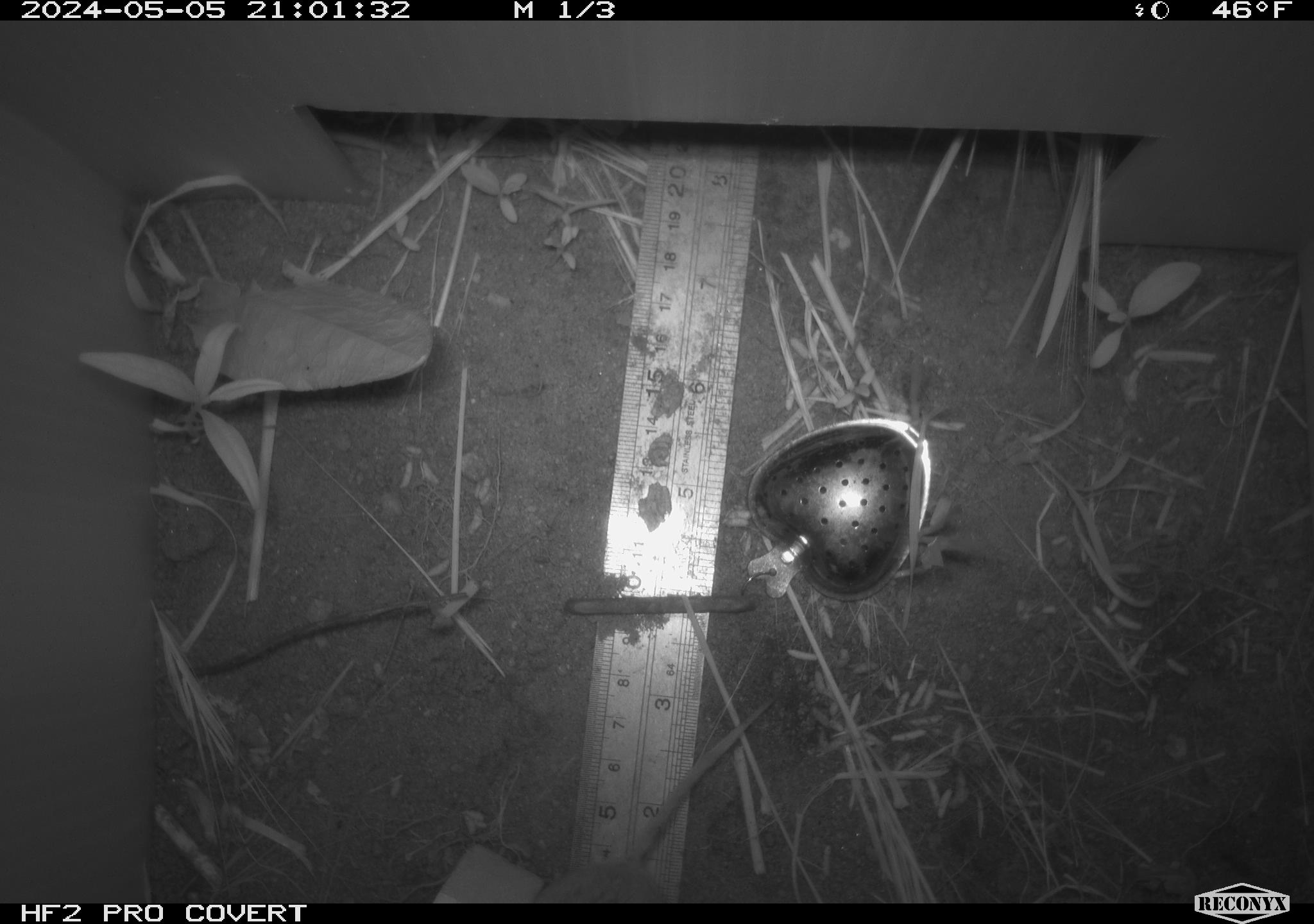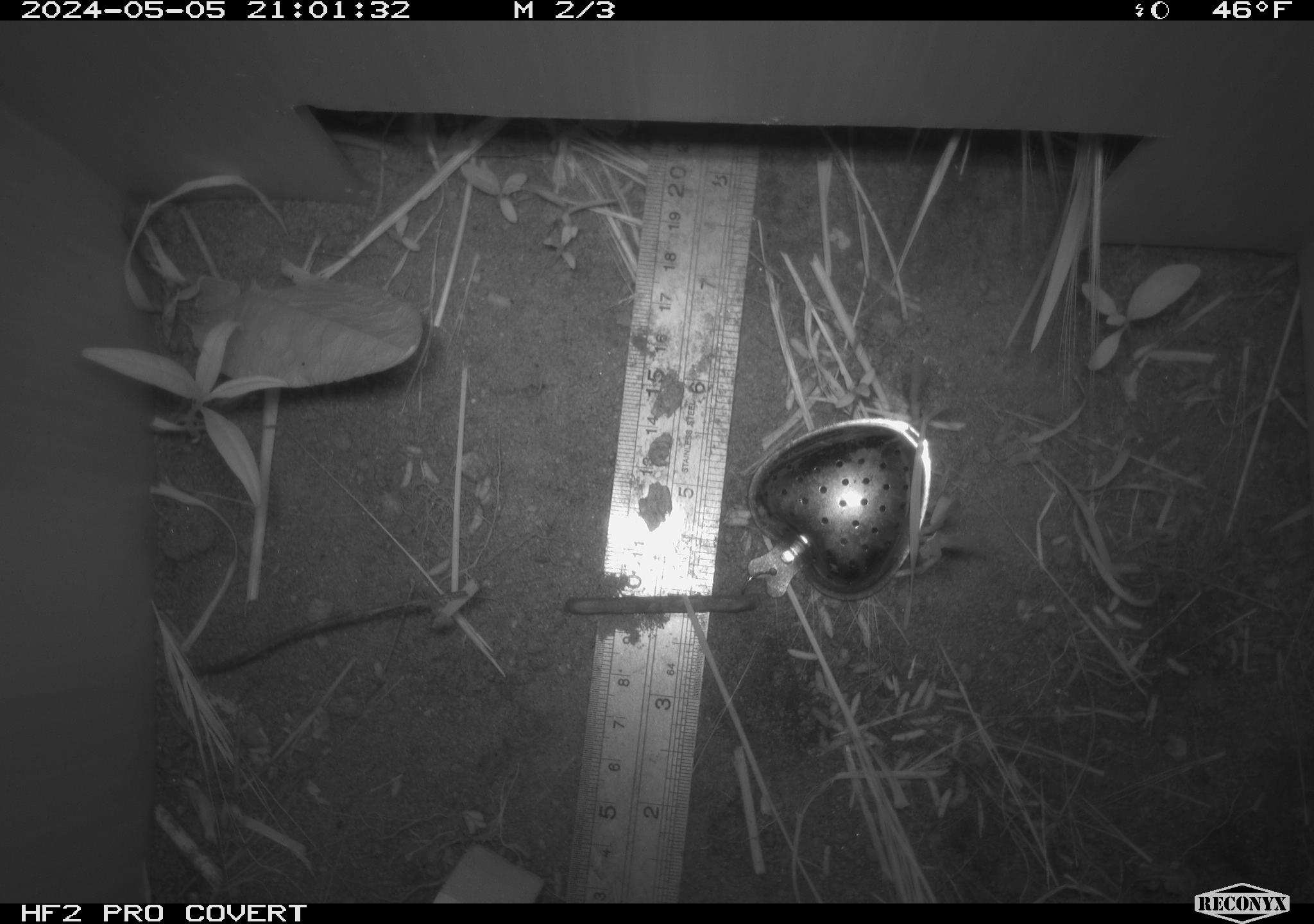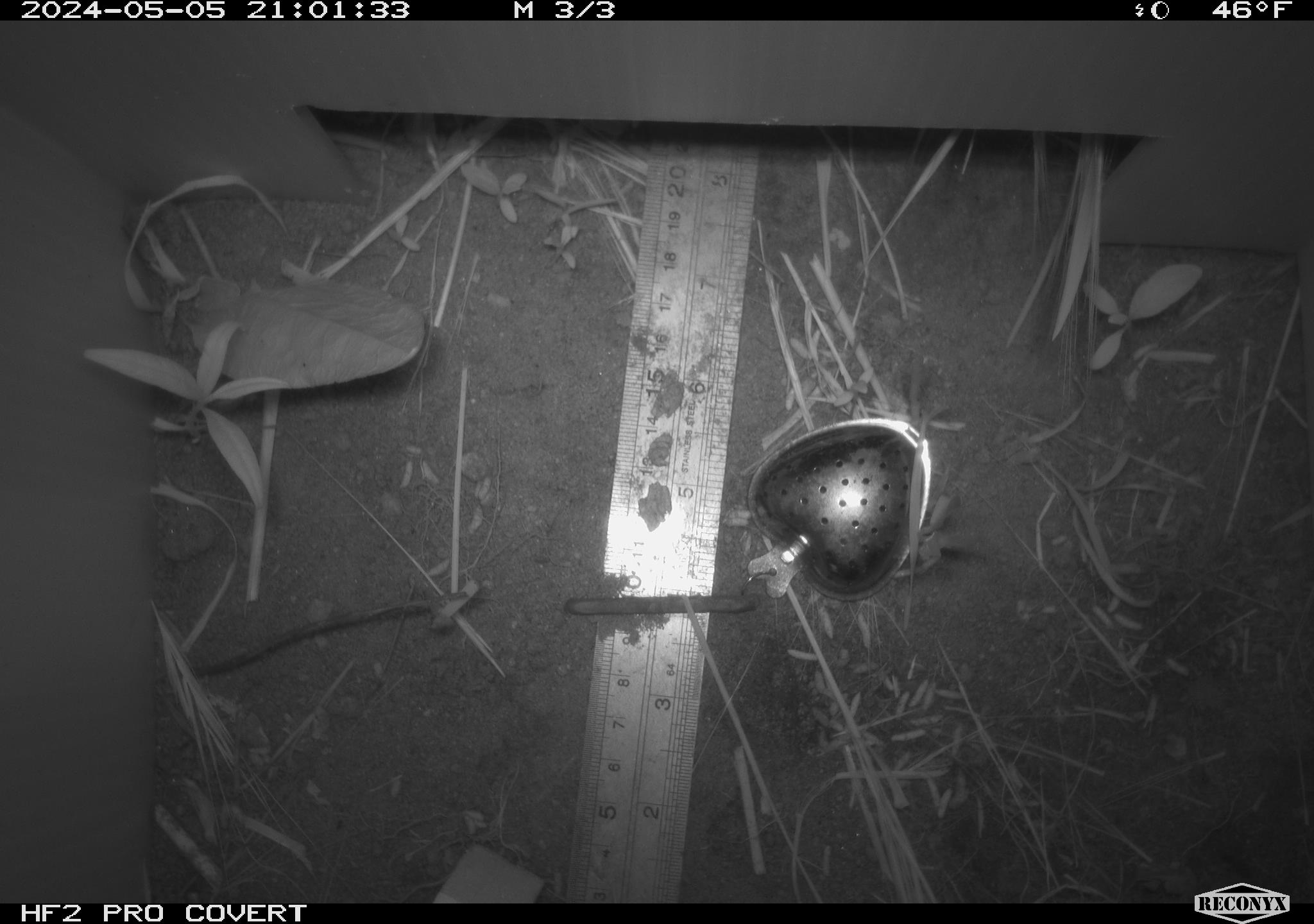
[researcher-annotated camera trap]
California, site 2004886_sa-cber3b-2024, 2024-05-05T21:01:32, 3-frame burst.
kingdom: Animalia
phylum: Chordata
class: Mammalia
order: Rodentia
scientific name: Rodentia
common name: mouse species